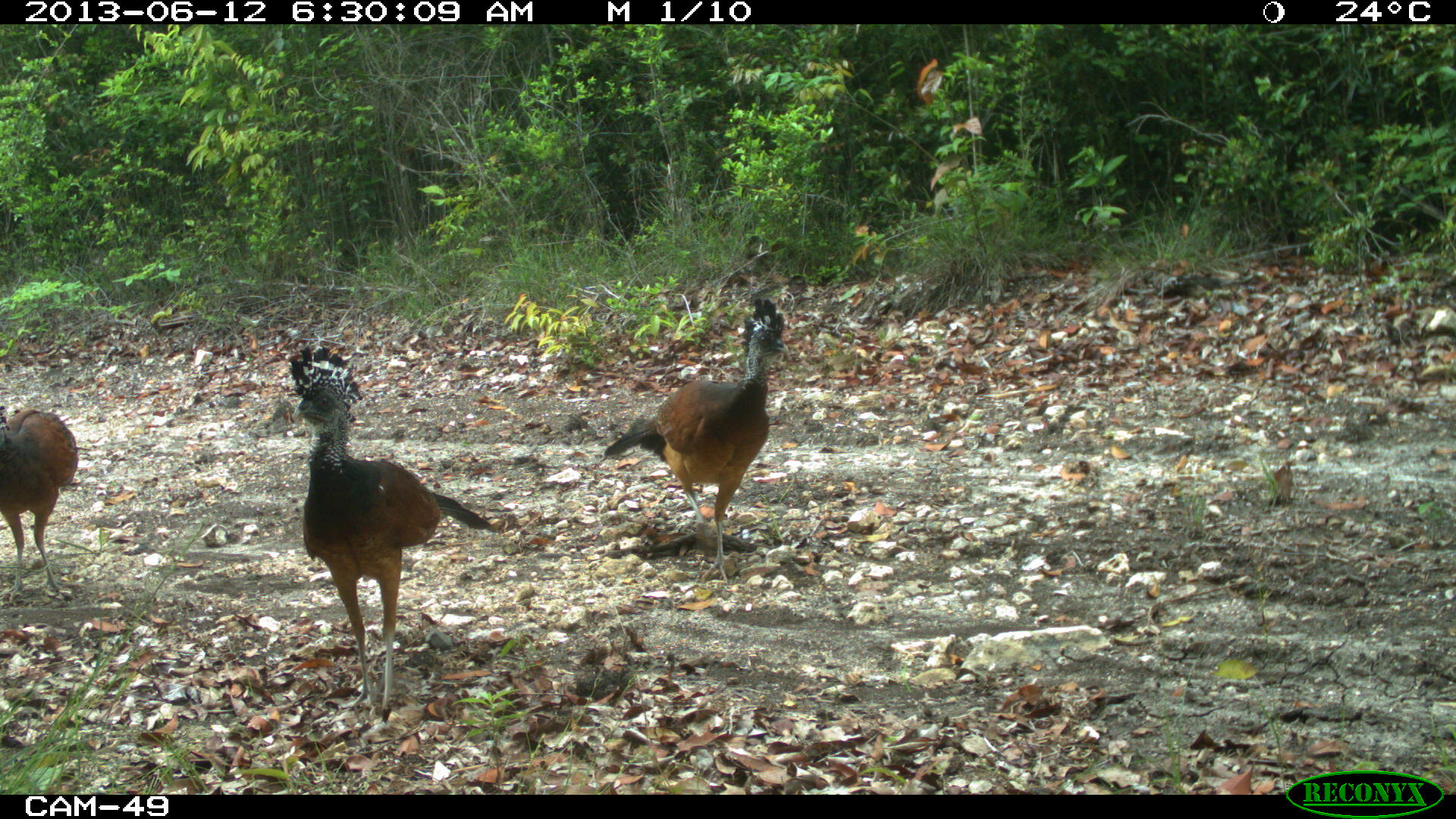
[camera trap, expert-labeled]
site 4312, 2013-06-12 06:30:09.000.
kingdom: Animalia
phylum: Chordata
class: Aves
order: Galliformes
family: Cracidae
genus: Crax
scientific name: Crax rubra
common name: great curassow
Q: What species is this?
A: Crax rubra (great curassow).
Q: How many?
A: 3.